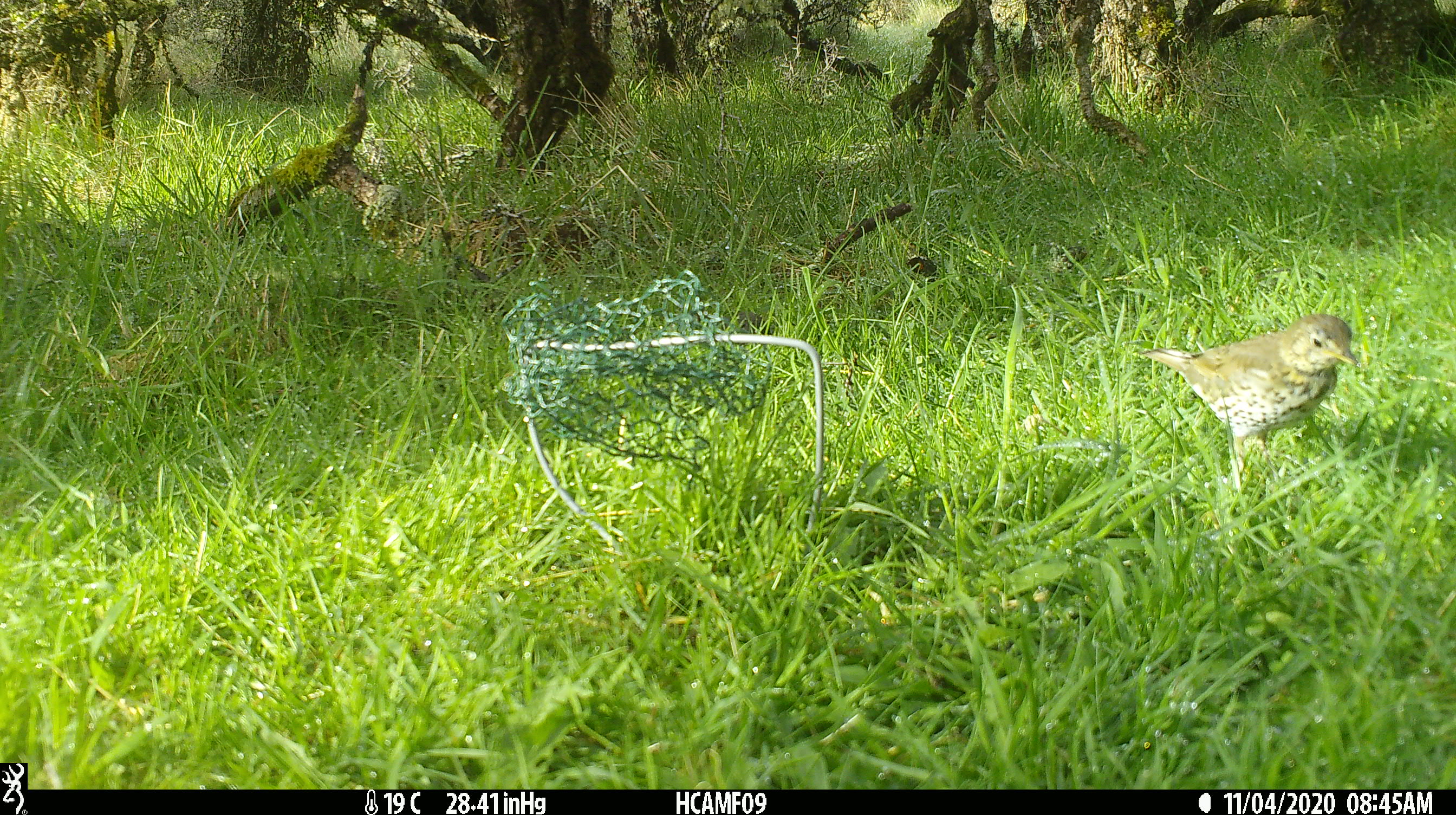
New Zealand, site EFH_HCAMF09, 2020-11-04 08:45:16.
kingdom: Animalia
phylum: Chordata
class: Aves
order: Passeriformes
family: Turdidae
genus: Turdus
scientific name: Turdus philomelos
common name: song thrush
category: thrush